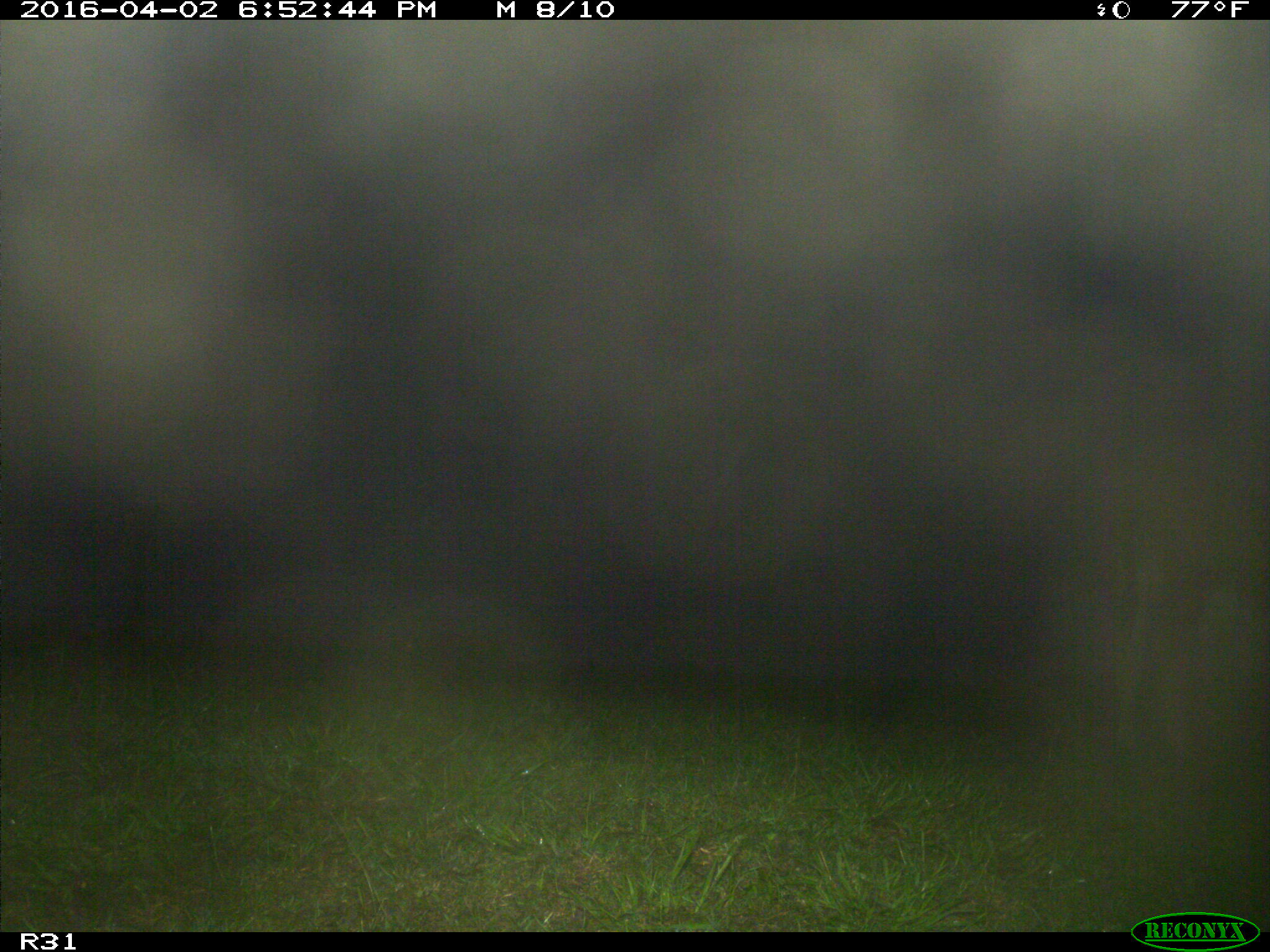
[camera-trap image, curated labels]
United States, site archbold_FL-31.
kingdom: Animalia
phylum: Chordata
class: Mammalia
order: Artiodactyla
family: Bovidae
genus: Bos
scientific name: Bos taurus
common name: domestic cow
Bos taurus (domestic cow).